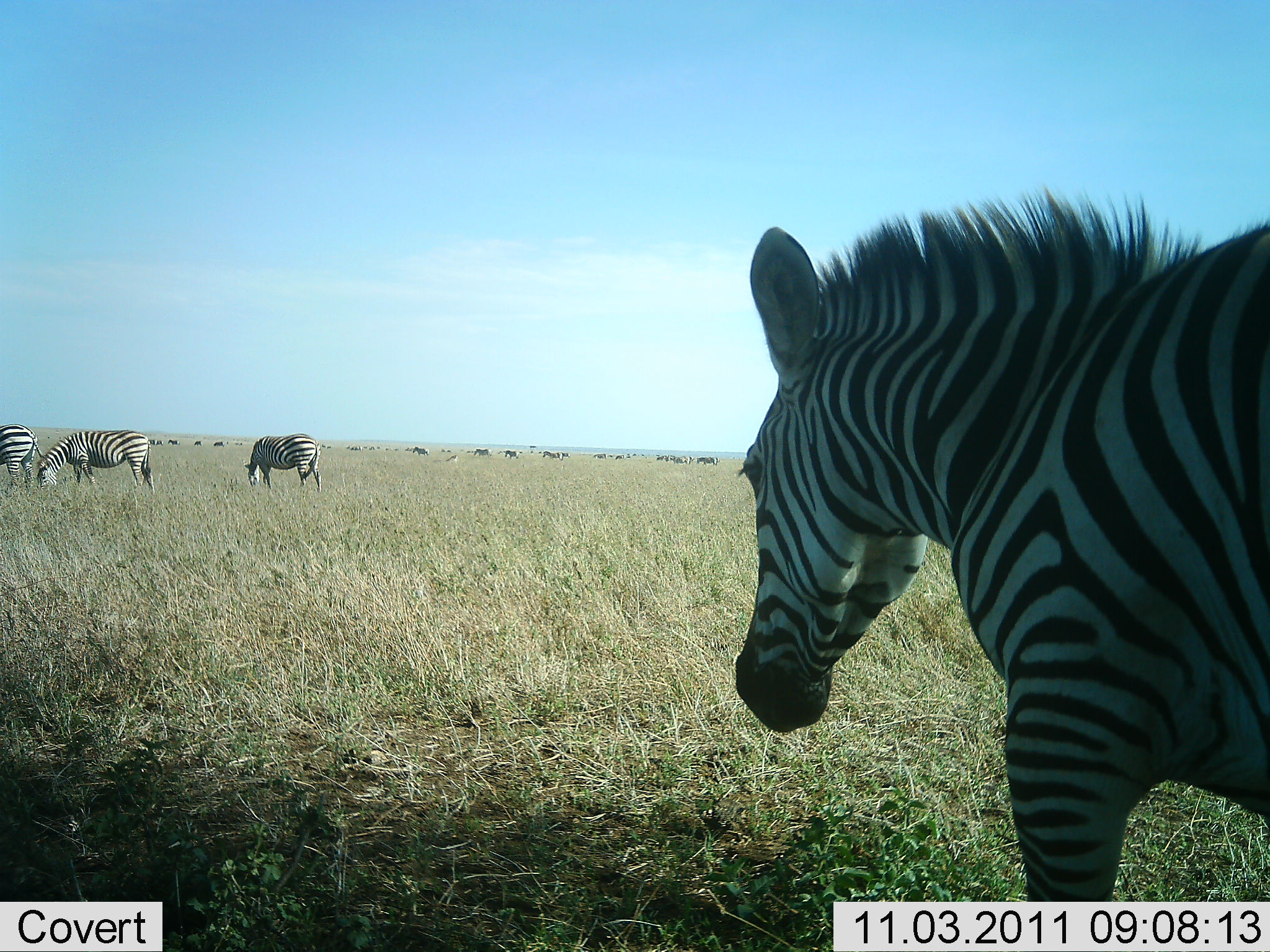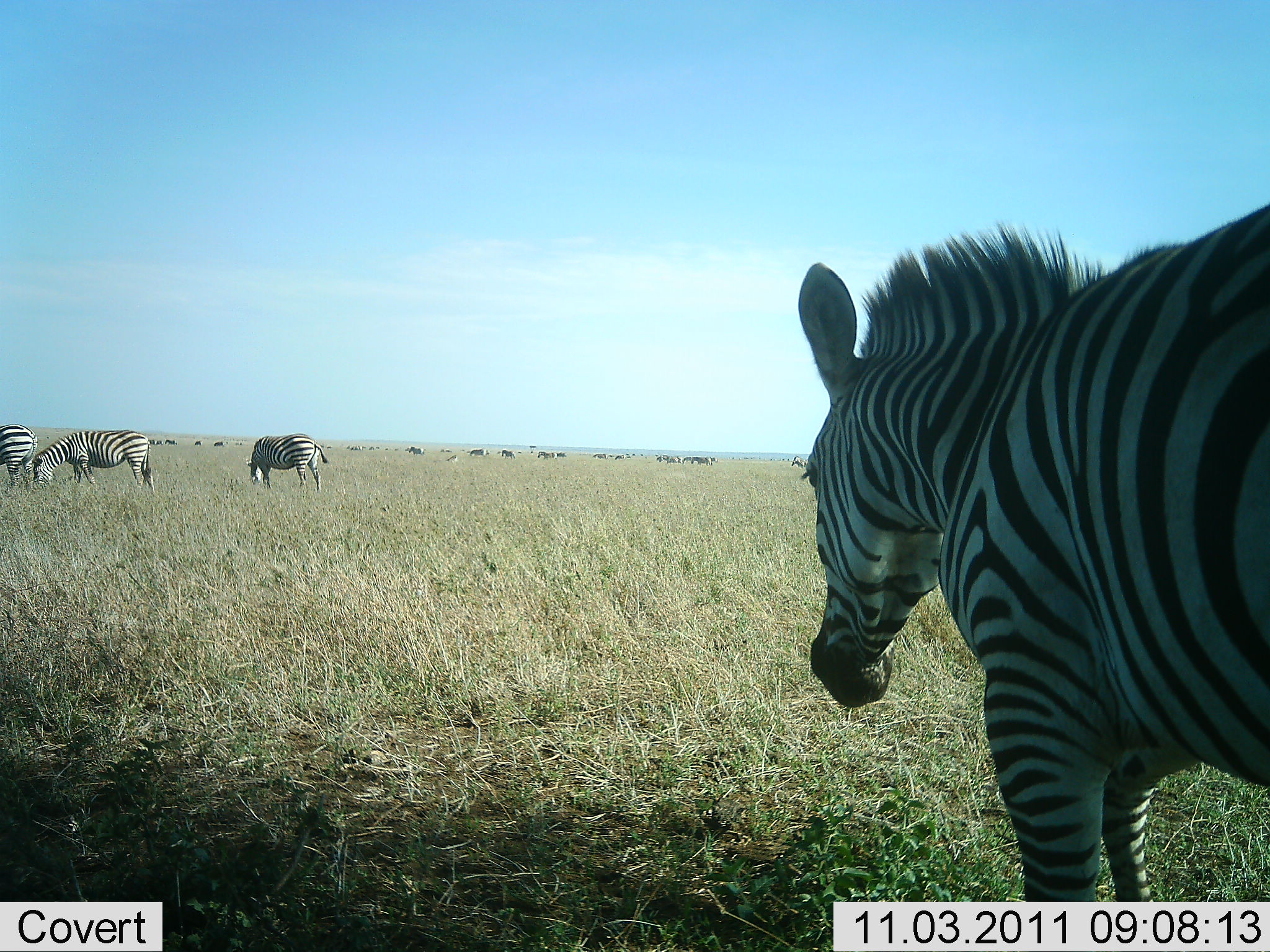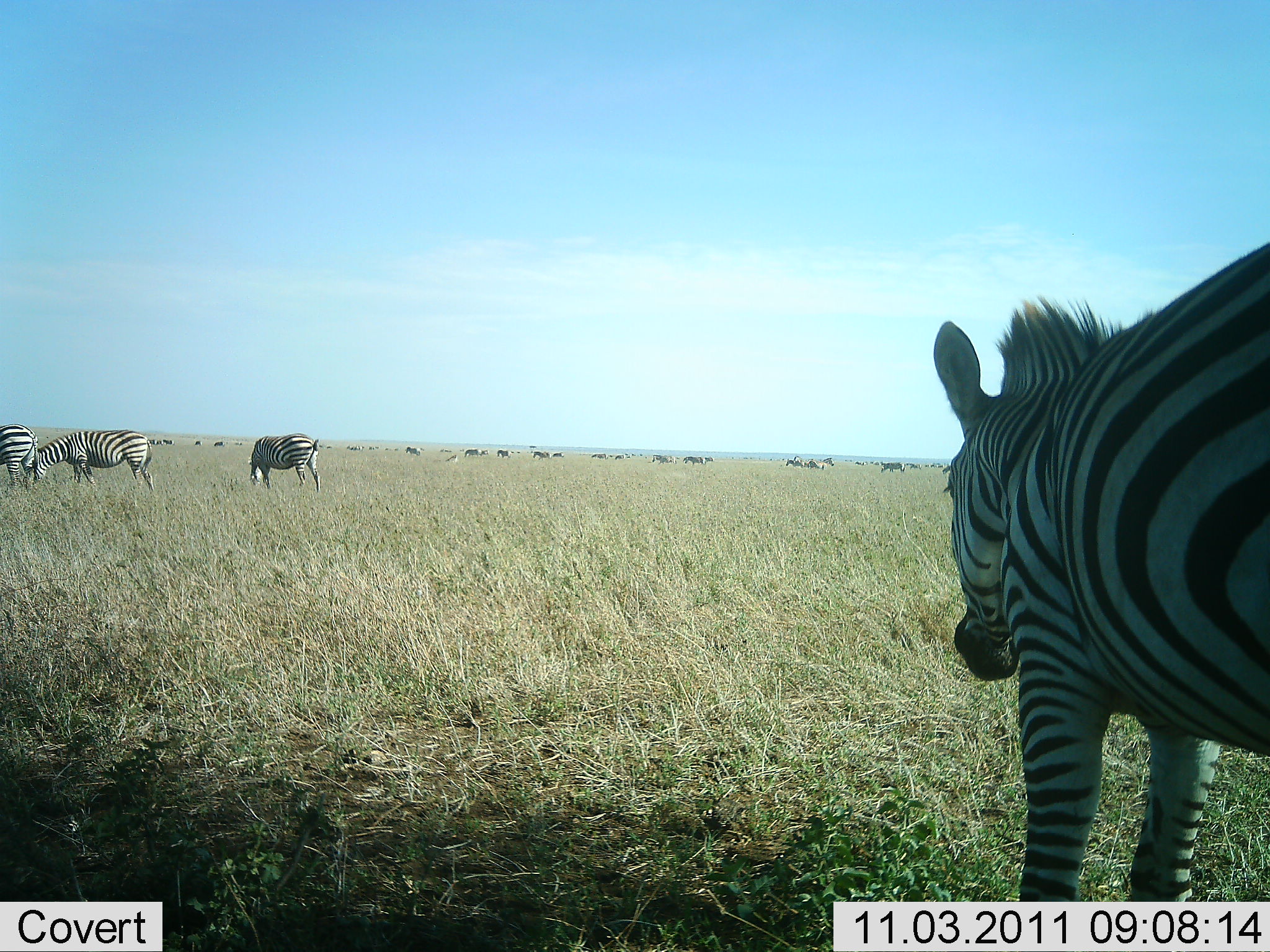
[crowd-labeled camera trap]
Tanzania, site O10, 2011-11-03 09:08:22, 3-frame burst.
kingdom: Animalia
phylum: Chordata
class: Mammalia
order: Perissodactyla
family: Equidae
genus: Equus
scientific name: Equus quagga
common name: plains zebra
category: zebra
Zebra (plains zebra) (Equus quagga), count 4. Behavior (volunteer vote fractions): standing 67%, resting 8%, moving 42%, interacting 0%. Young present (vote fraction): 0%. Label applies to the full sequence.